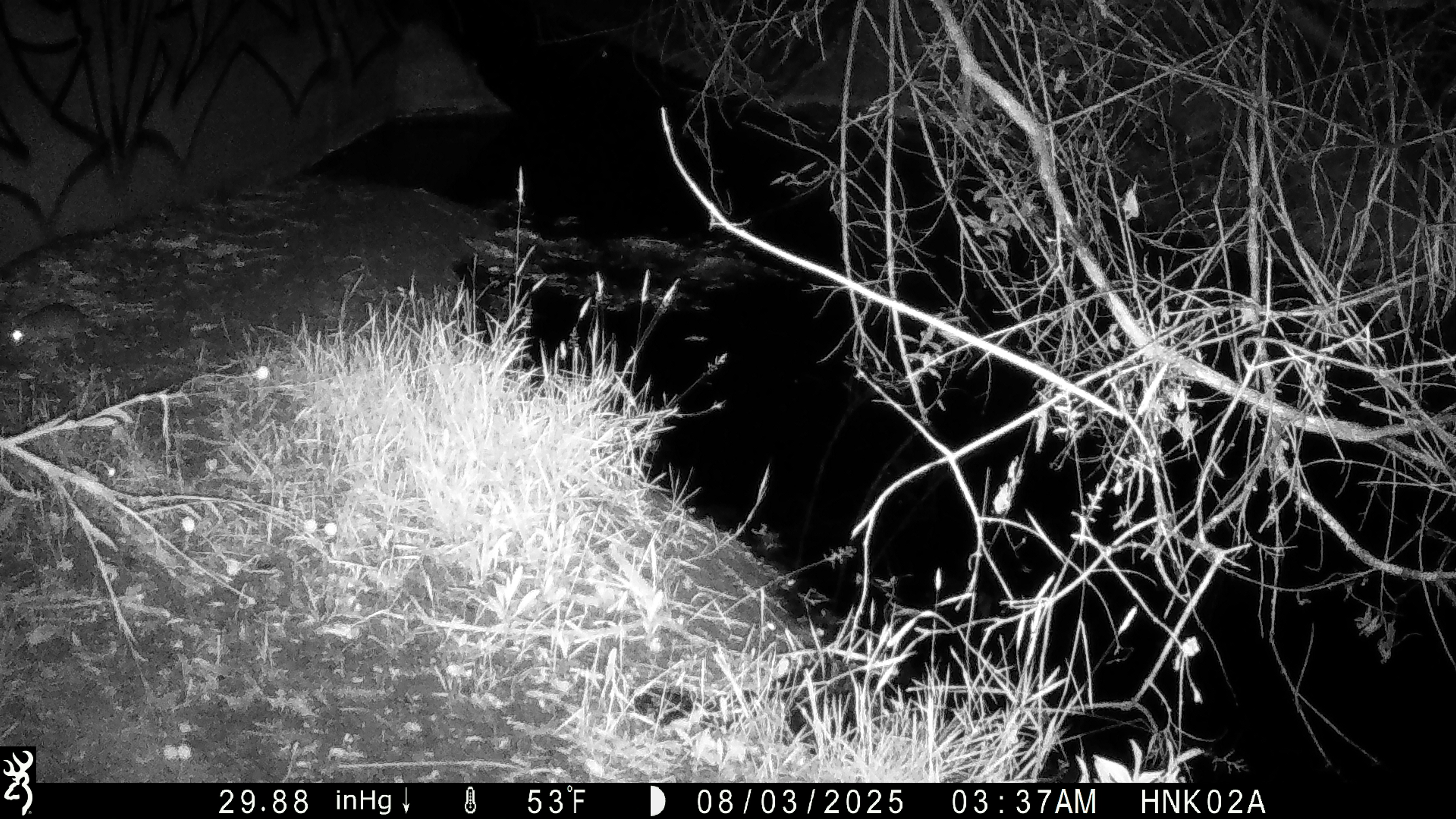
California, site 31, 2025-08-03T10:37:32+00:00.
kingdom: Animalia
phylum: Chordata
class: Mammalia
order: Rodentia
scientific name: Rodentia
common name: mouse or rat